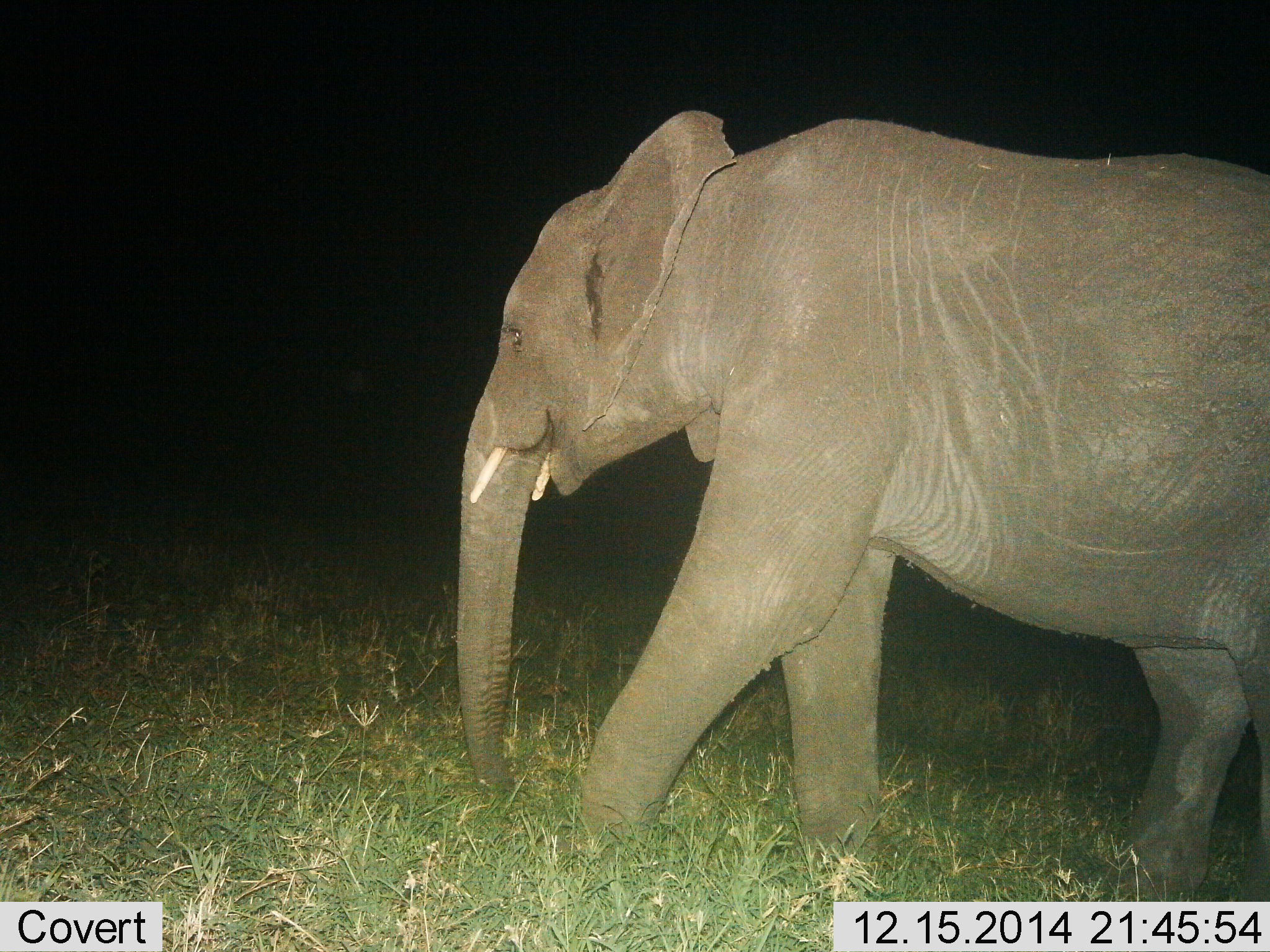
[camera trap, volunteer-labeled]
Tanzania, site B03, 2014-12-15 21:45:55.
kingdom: Animalia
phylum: Chordata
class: Mammalia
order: Proboscidea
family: Elephantidae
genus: Loxodonta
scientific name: Loxodonta africana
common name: african bush elephant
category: elephant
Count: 1.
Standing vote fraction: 10%.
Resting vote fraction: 0%.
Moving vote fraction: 90%.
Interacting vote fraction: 0%.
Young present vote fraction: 0%.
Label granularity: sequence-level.